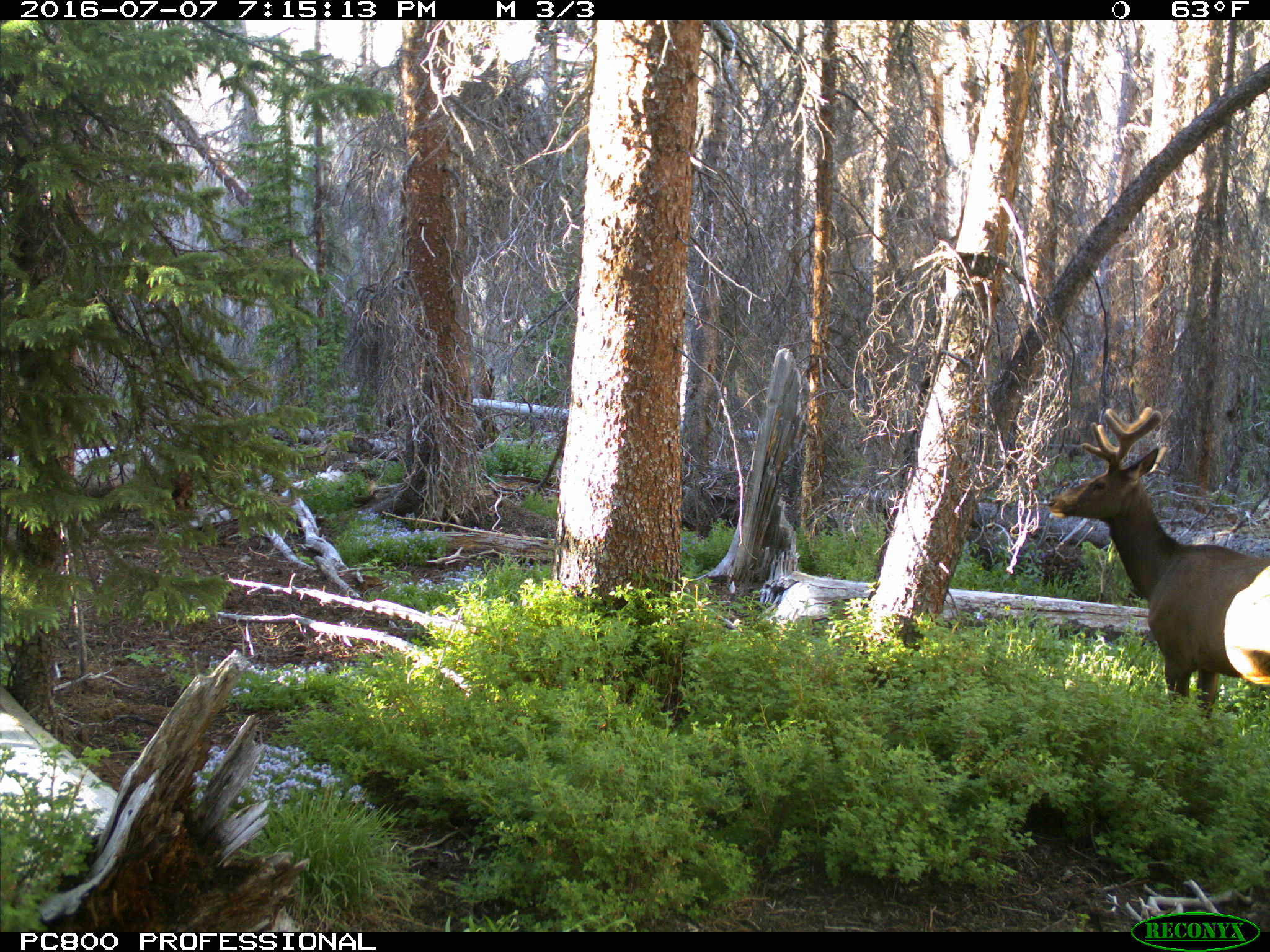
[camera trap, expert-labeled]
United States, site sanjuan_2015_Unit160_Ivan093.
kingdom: Animalia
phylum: Chordata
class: Mammalia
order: Artiodactyla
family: Cervidae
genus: Cervus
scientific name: Cervus elaphus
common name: red deer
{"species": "Cervus elaphus (red deer)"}